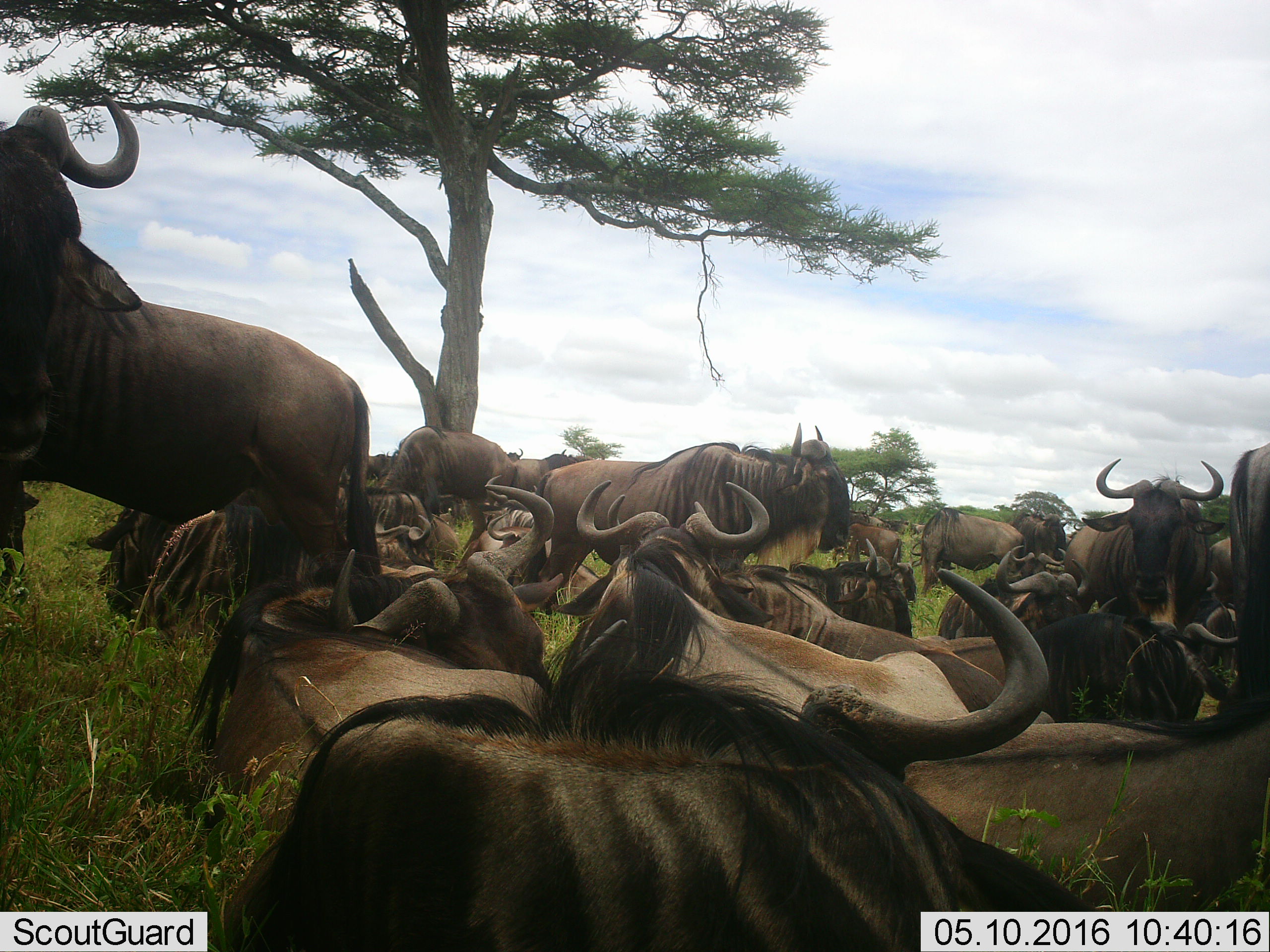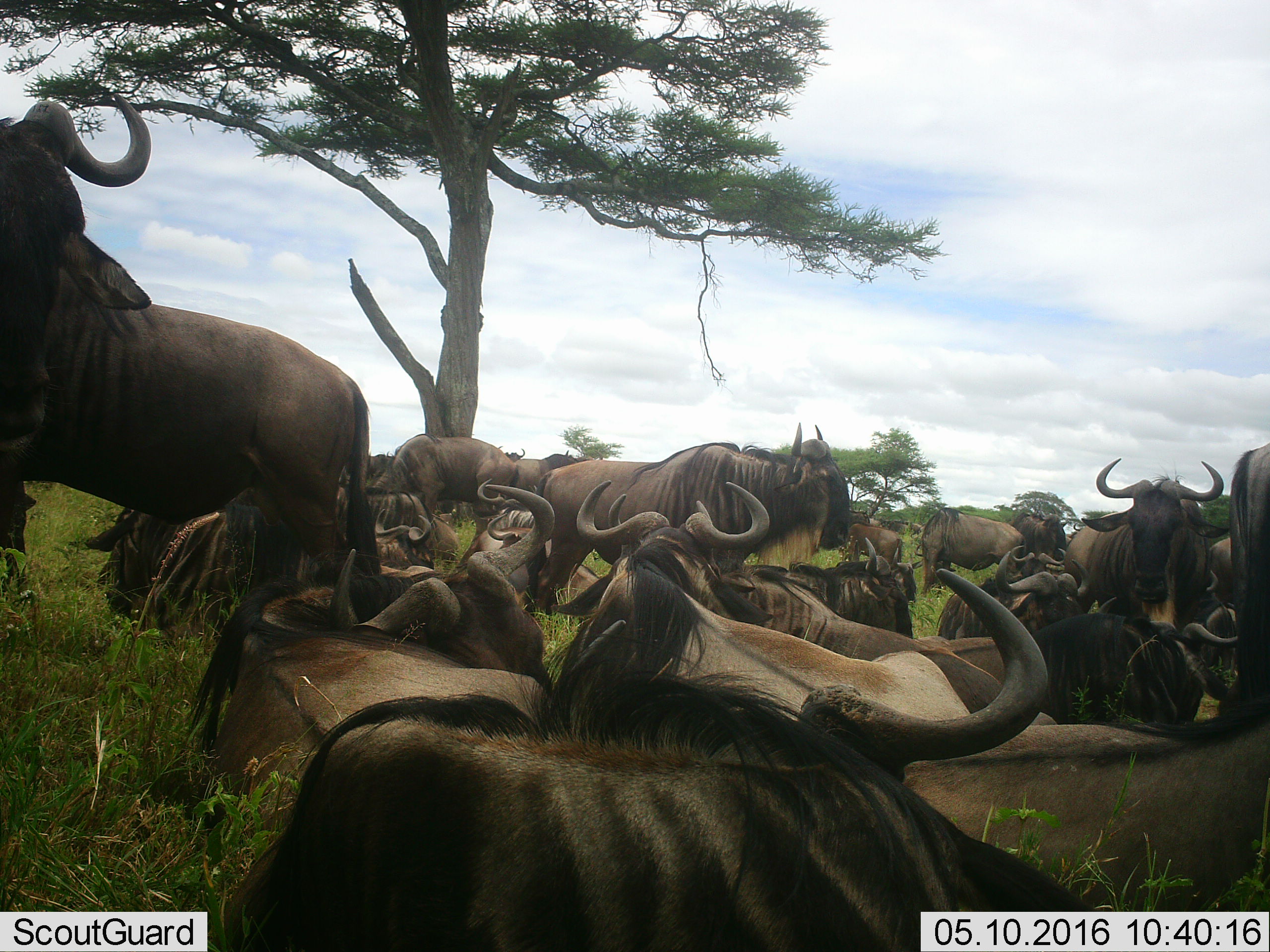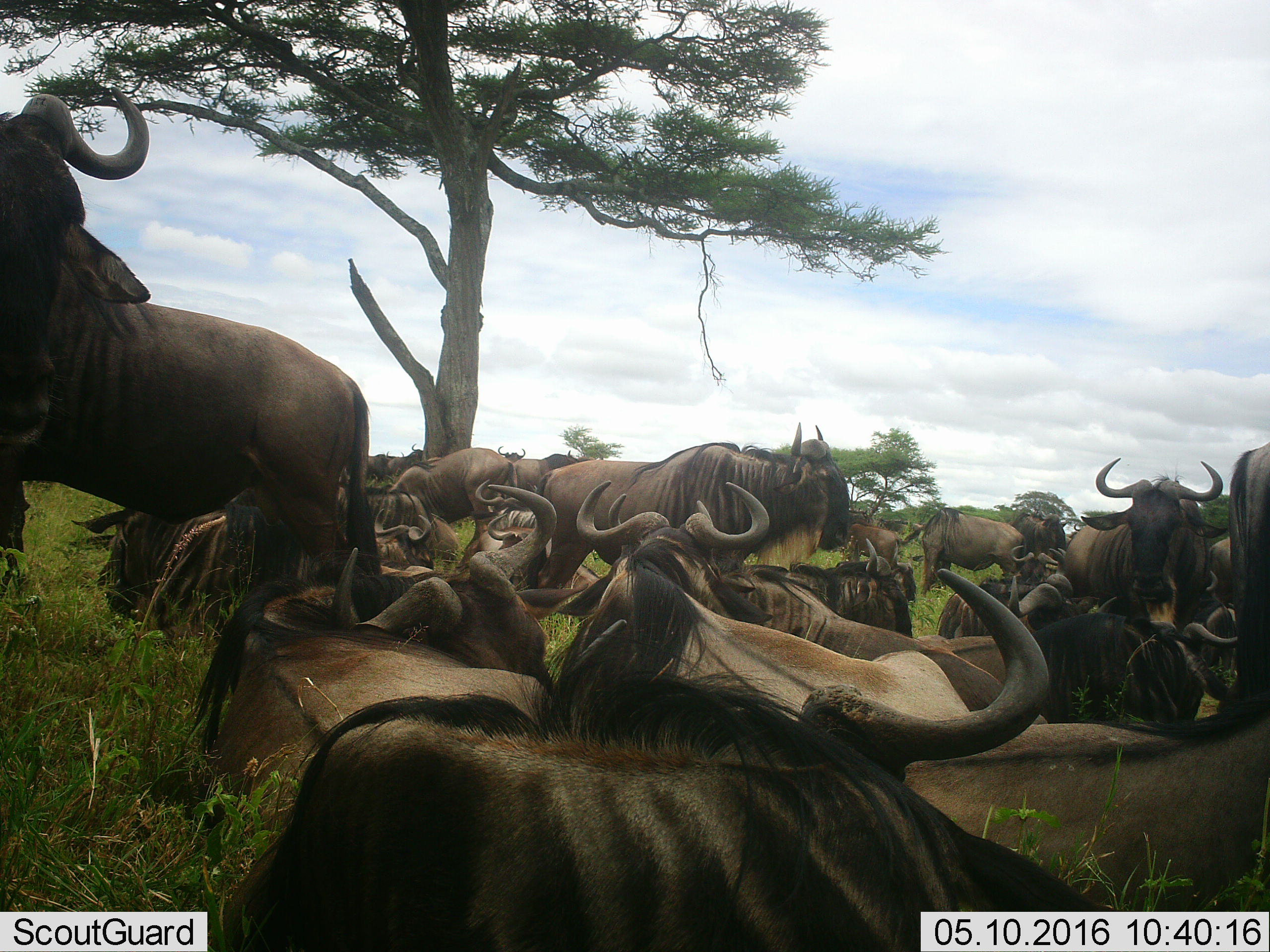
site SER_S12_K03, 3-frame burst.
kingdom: Animalia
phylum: Chordata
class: Mammalia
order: Artiodactyla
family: Bovidae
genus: Connochaetes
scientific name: Connochaetes taurinus taurinus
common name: blue wildebeest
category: wildebeestblue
Wildebeestblue (blue wildebeest) (Connochaetes taurinus taurinus), count 11-50. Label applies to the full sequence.